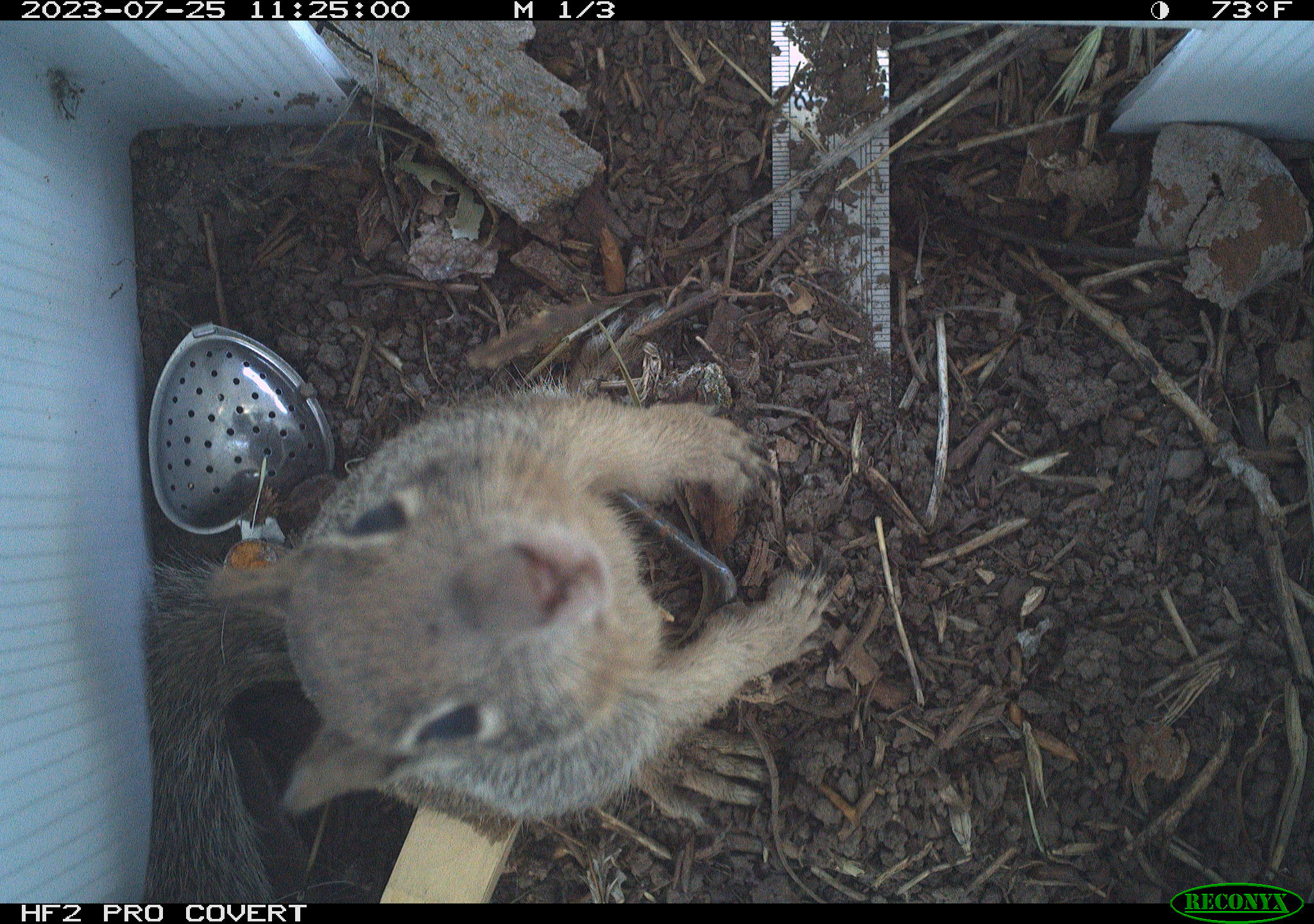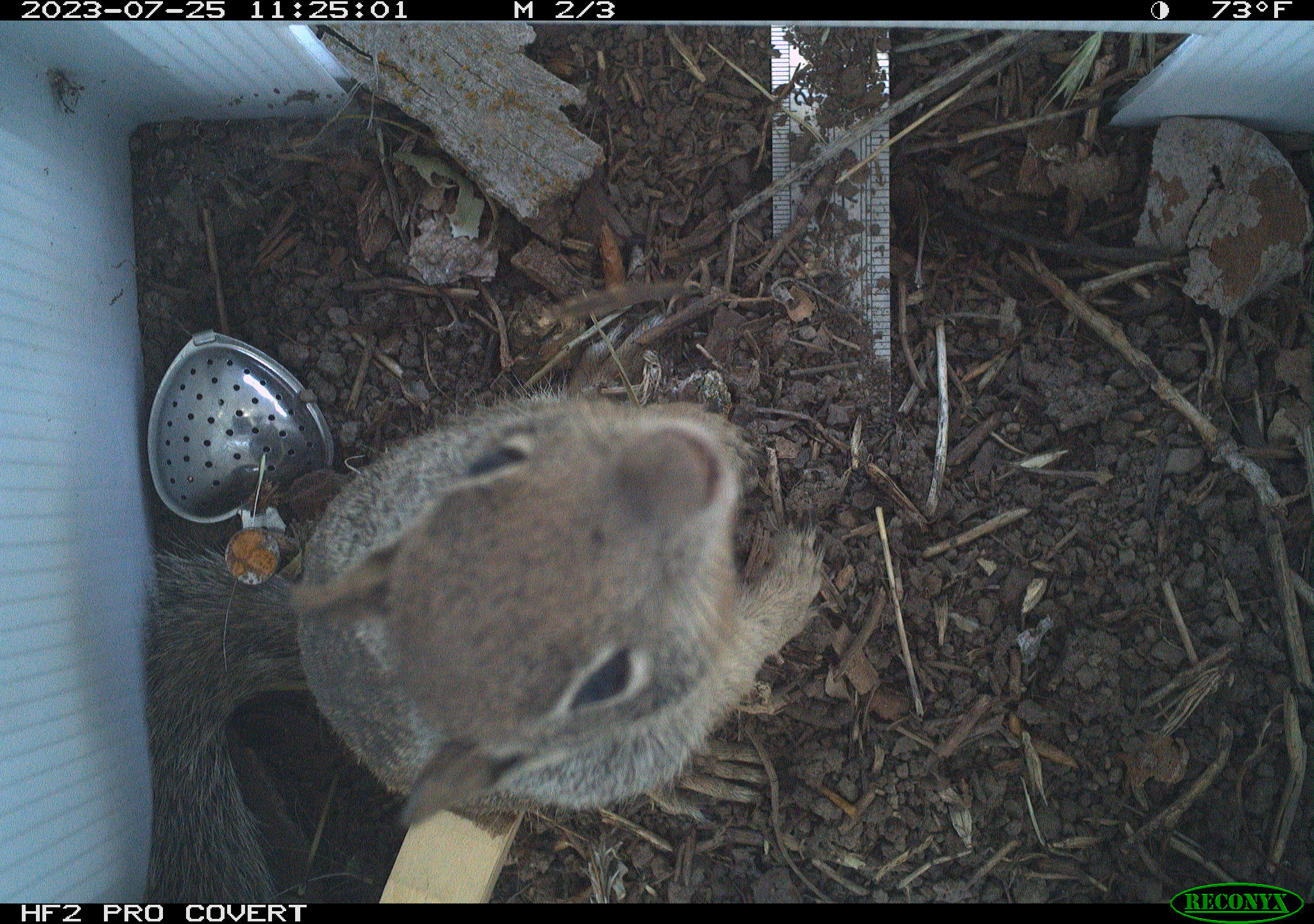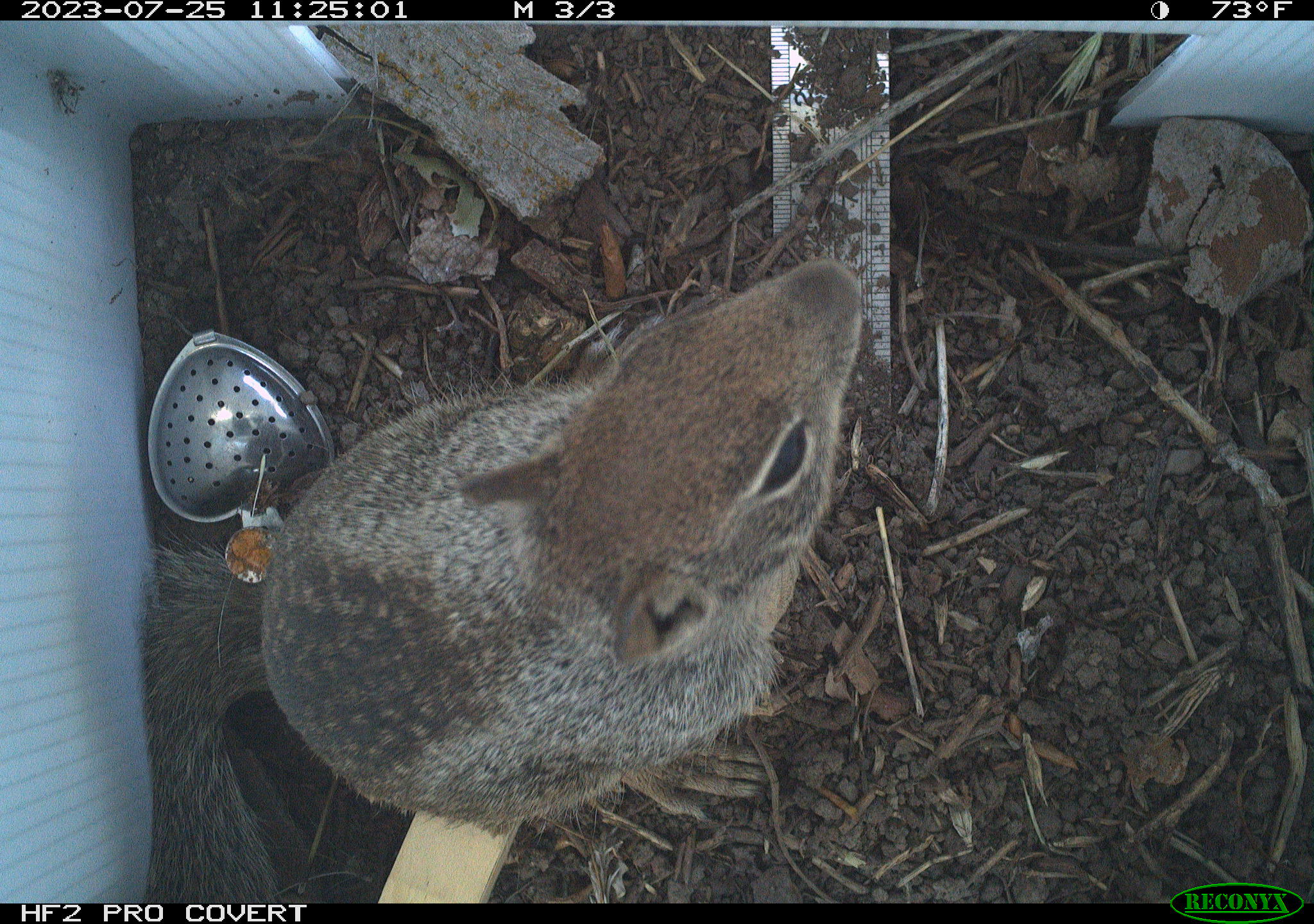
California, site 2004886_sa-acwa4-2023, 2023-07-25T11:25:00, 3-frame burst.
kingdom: Animalia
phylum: Chordata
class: Mammalia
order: Rodentia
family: Sciuridae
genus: Otospermophilus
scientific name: Otospermophilus beecheyi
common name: california ground squirrel